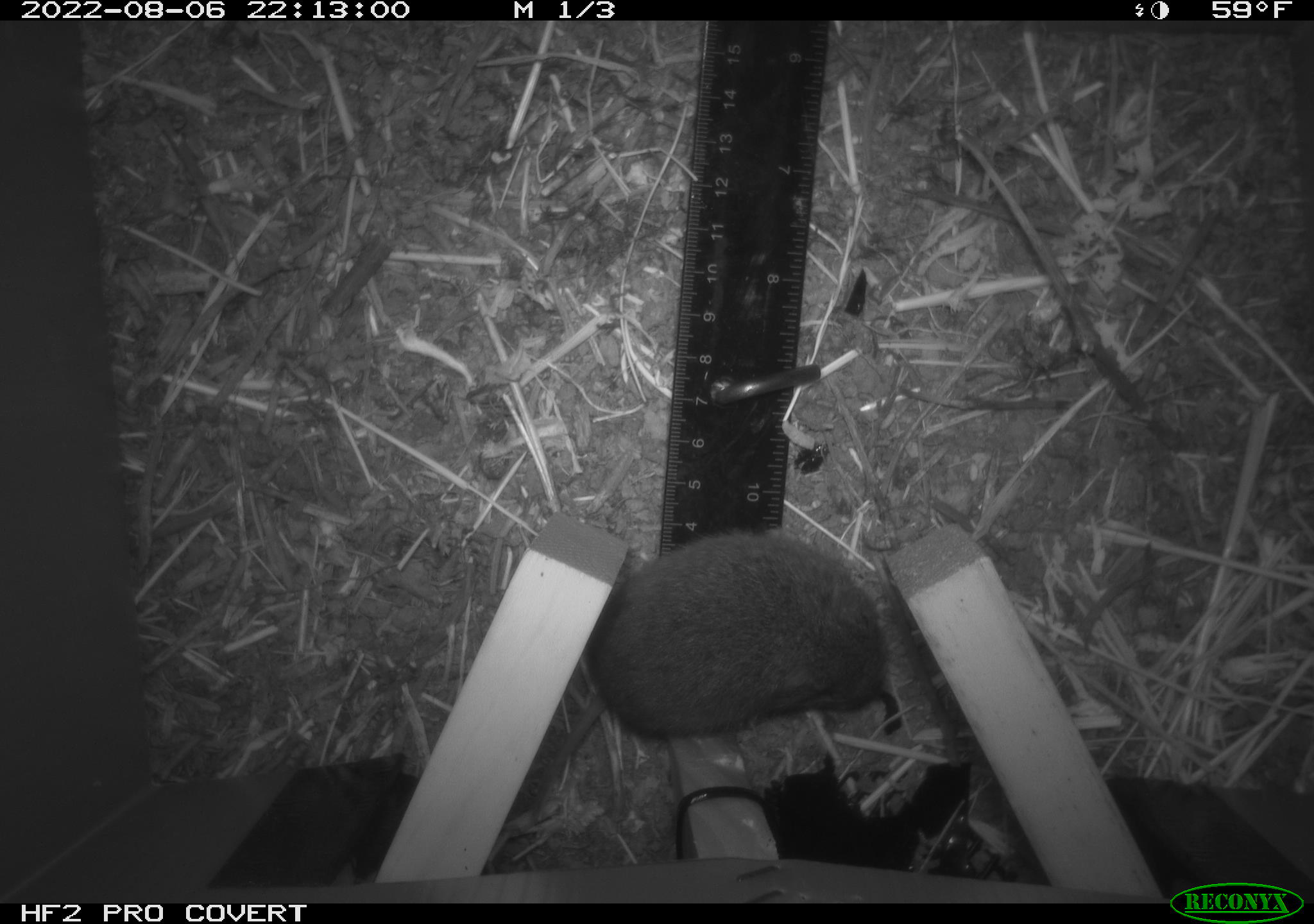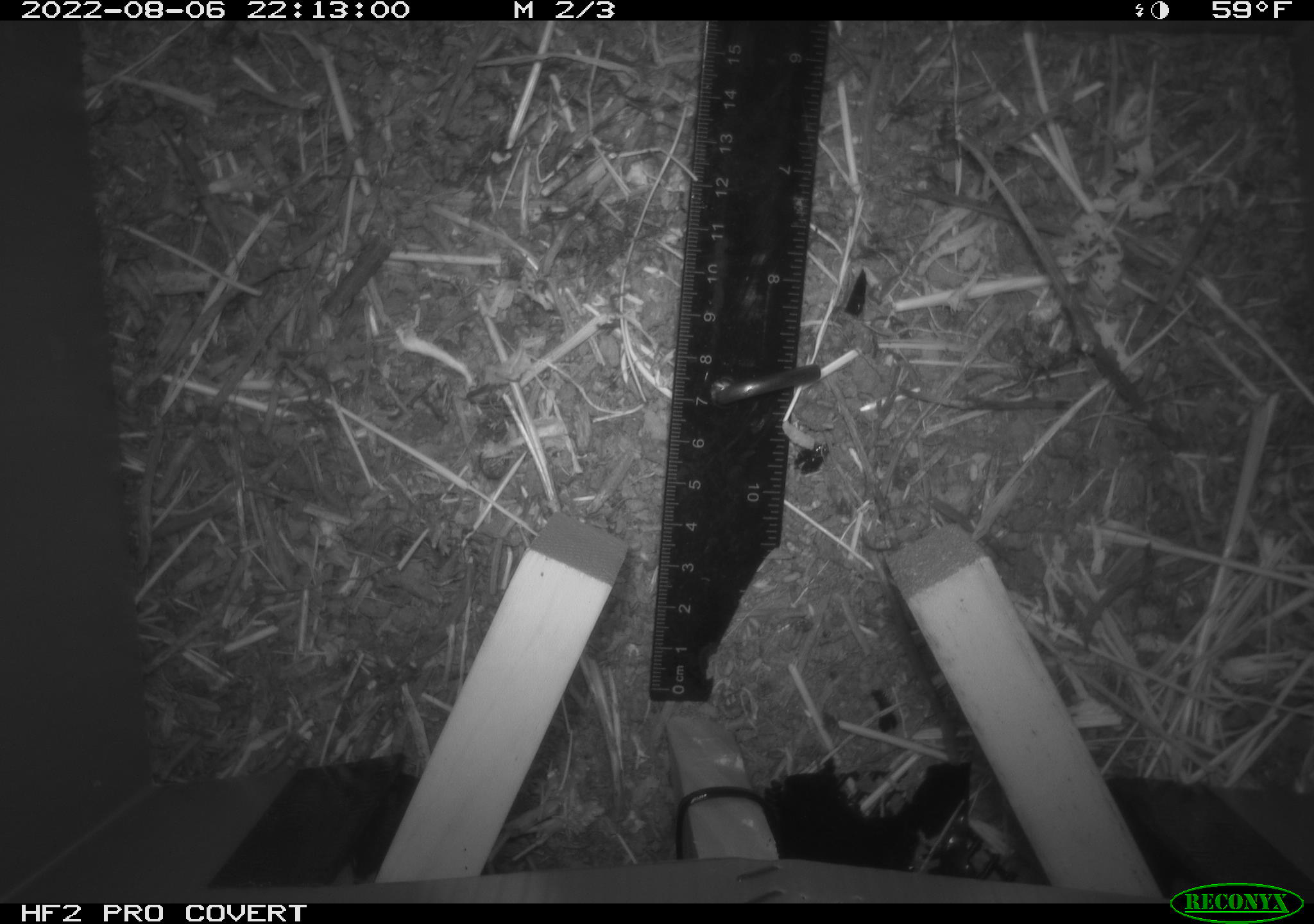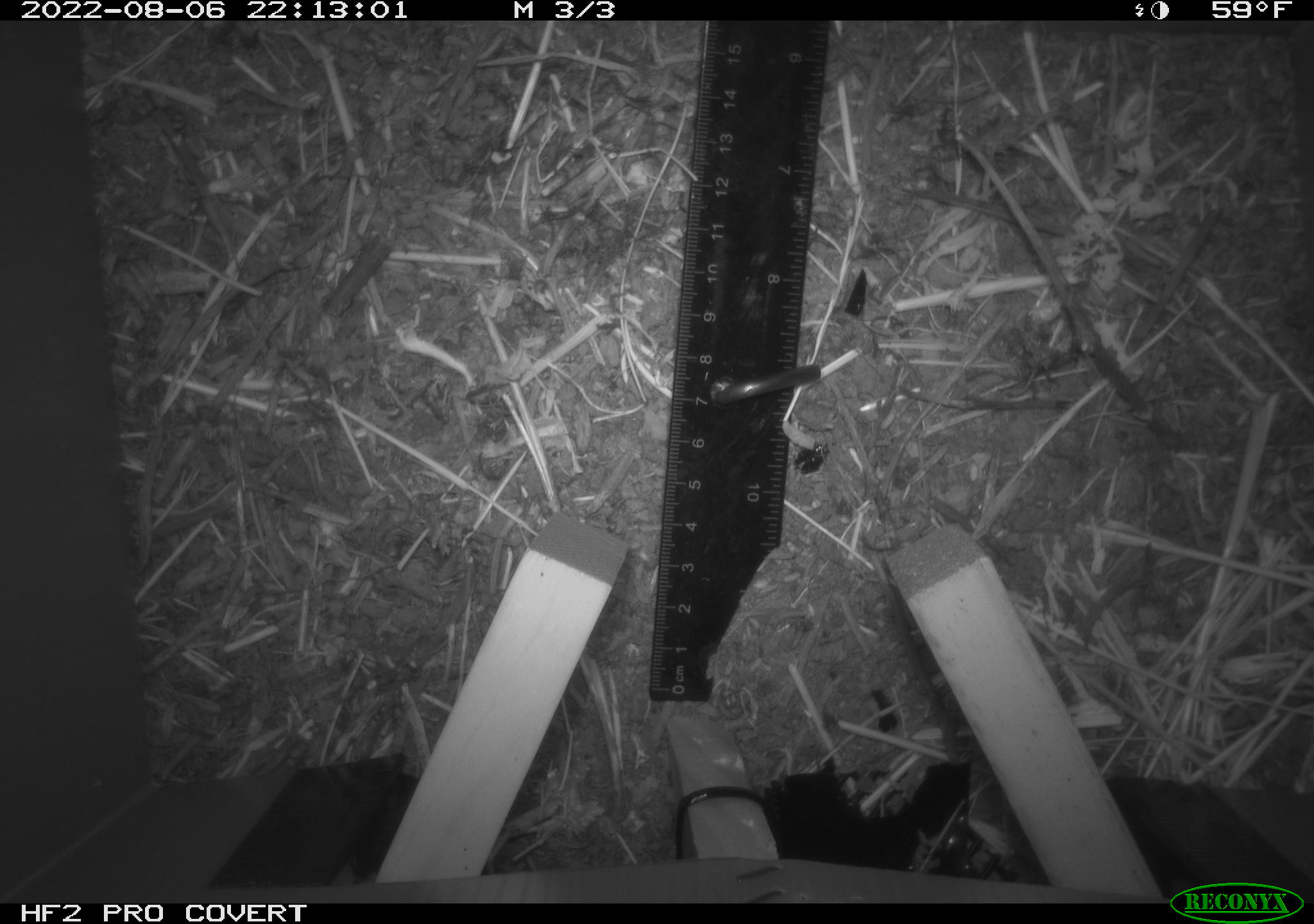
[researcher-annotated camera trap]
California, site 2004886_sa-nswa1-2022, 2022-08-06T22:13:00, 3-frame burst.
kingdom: Animalia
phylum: Chordata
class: Mammalia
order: Rodentia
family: Cricetidae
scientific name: Cricetidae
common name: hamsters, voles, lemmings, and allies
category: cricetidae family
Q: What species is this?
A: Cricetidae family (hamsters, voles, lemmings, and allies) (Cricetidae).